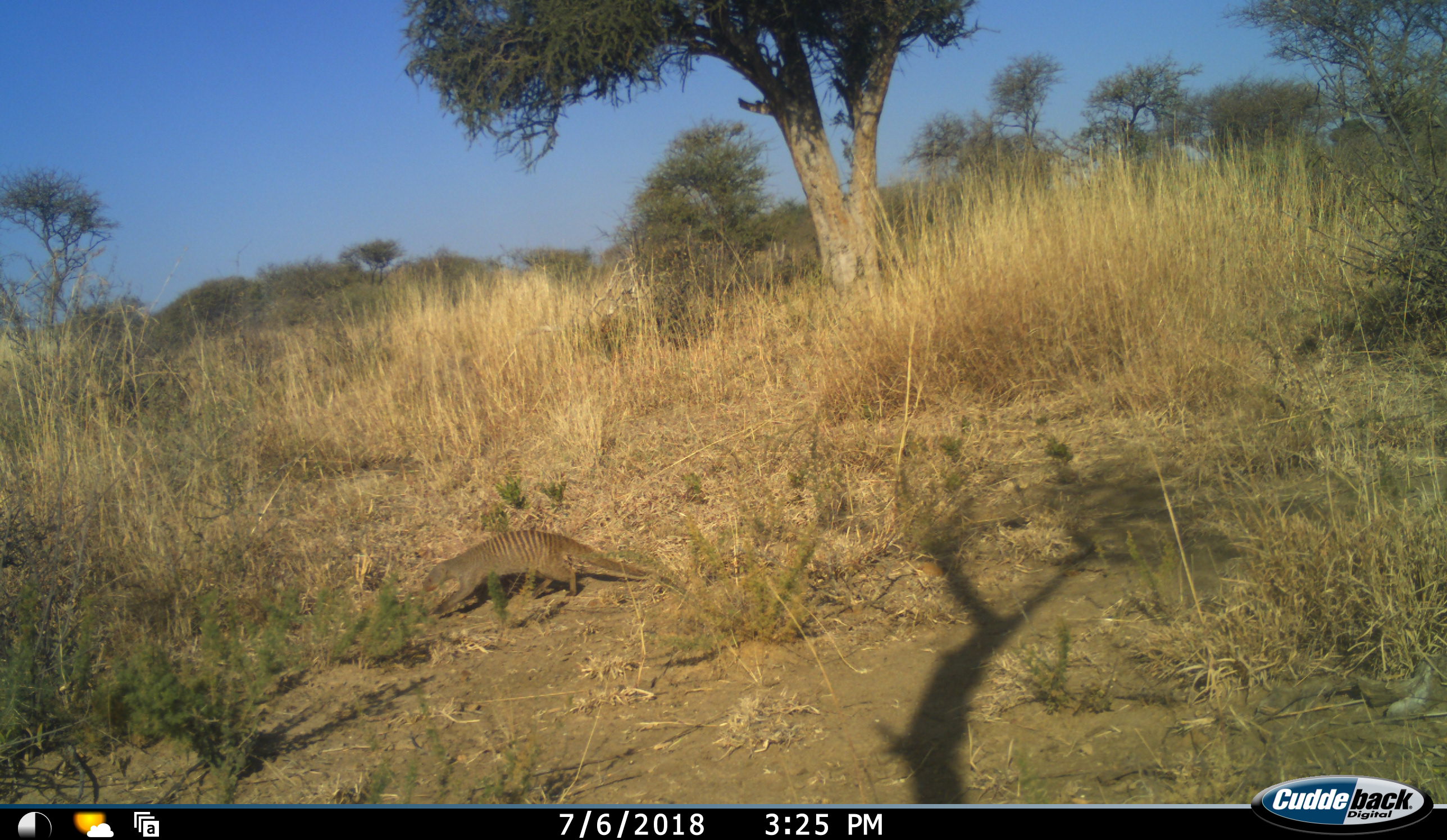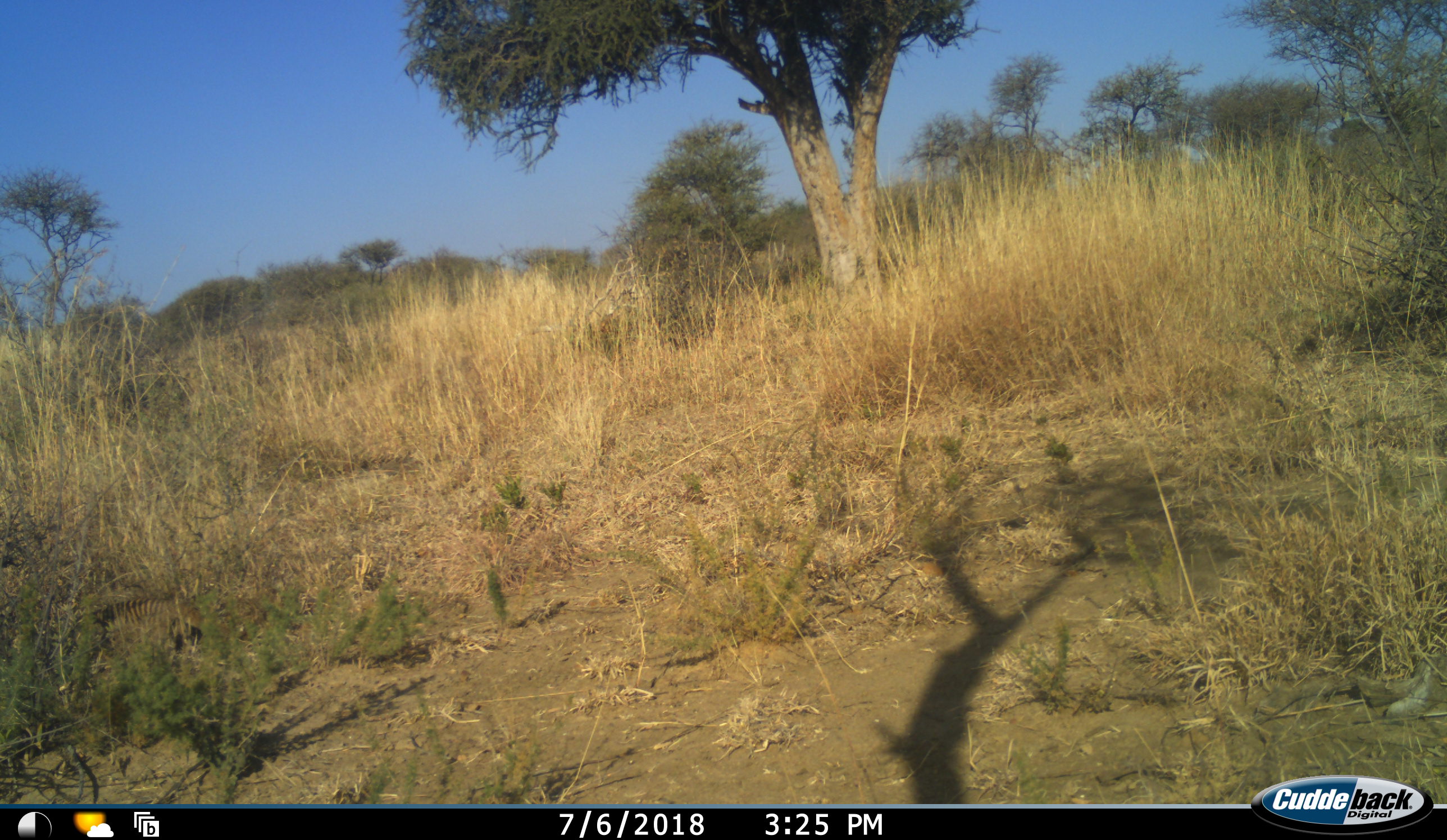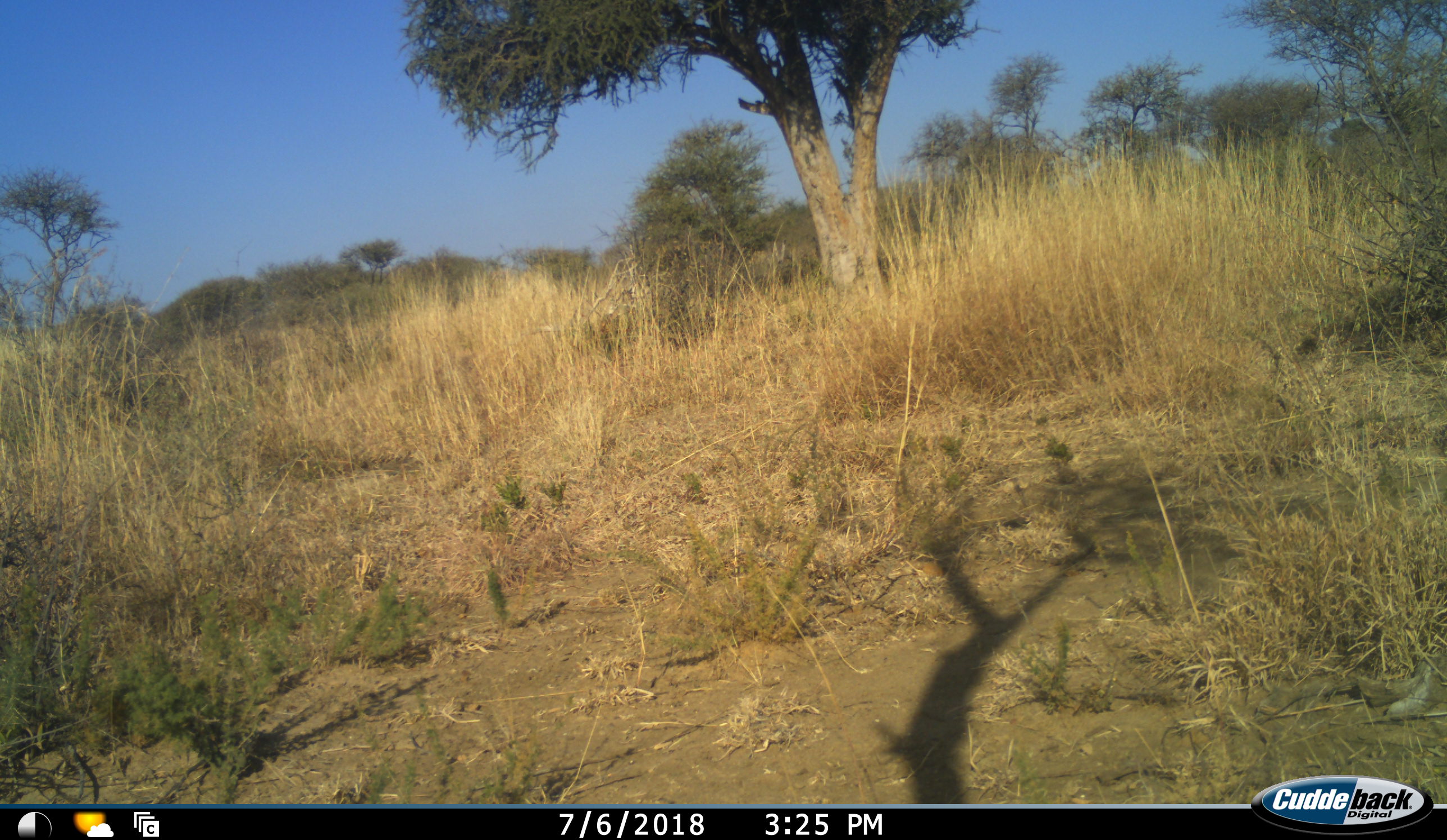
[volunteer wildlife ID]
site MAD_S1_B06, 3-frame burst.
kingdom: Animalia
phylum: Chordata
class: Mammalia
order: Carnivora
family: Herpestidae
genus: Mungos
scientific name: Mungos mungo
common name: banded mongoose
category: mongoosebanded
Mongoosebanded (banded mongoose) (Mungos mungo), count 1. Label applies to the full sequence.